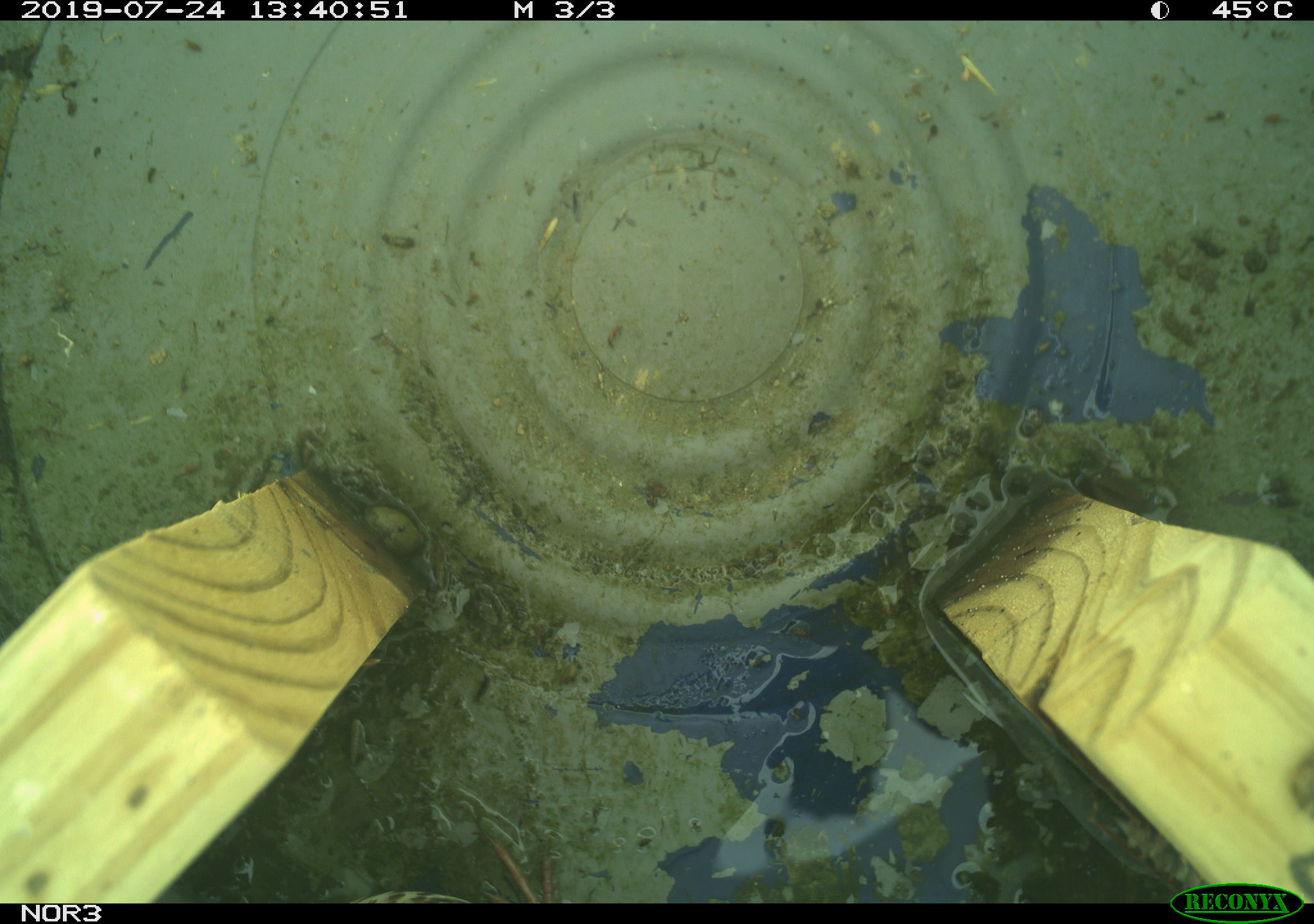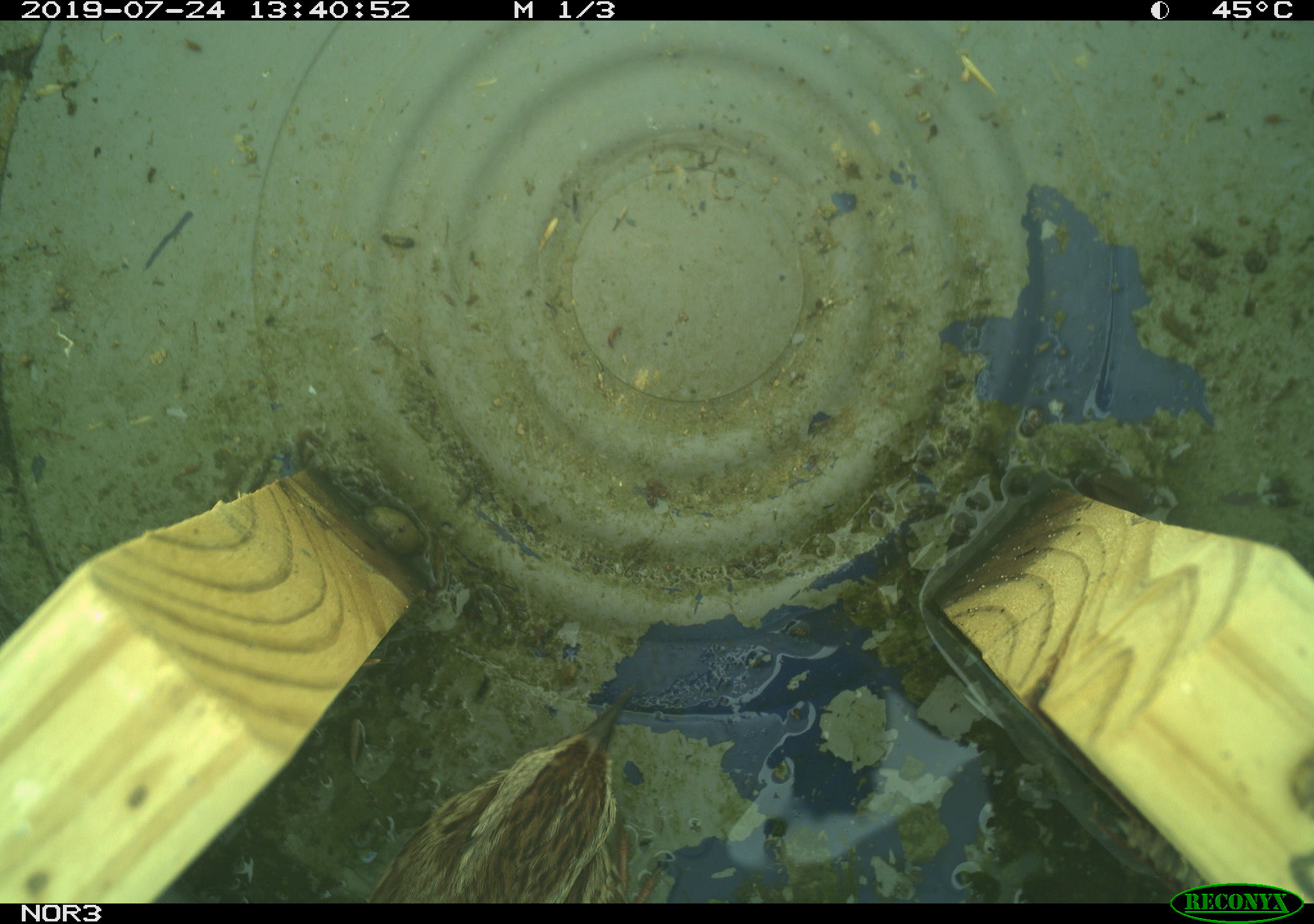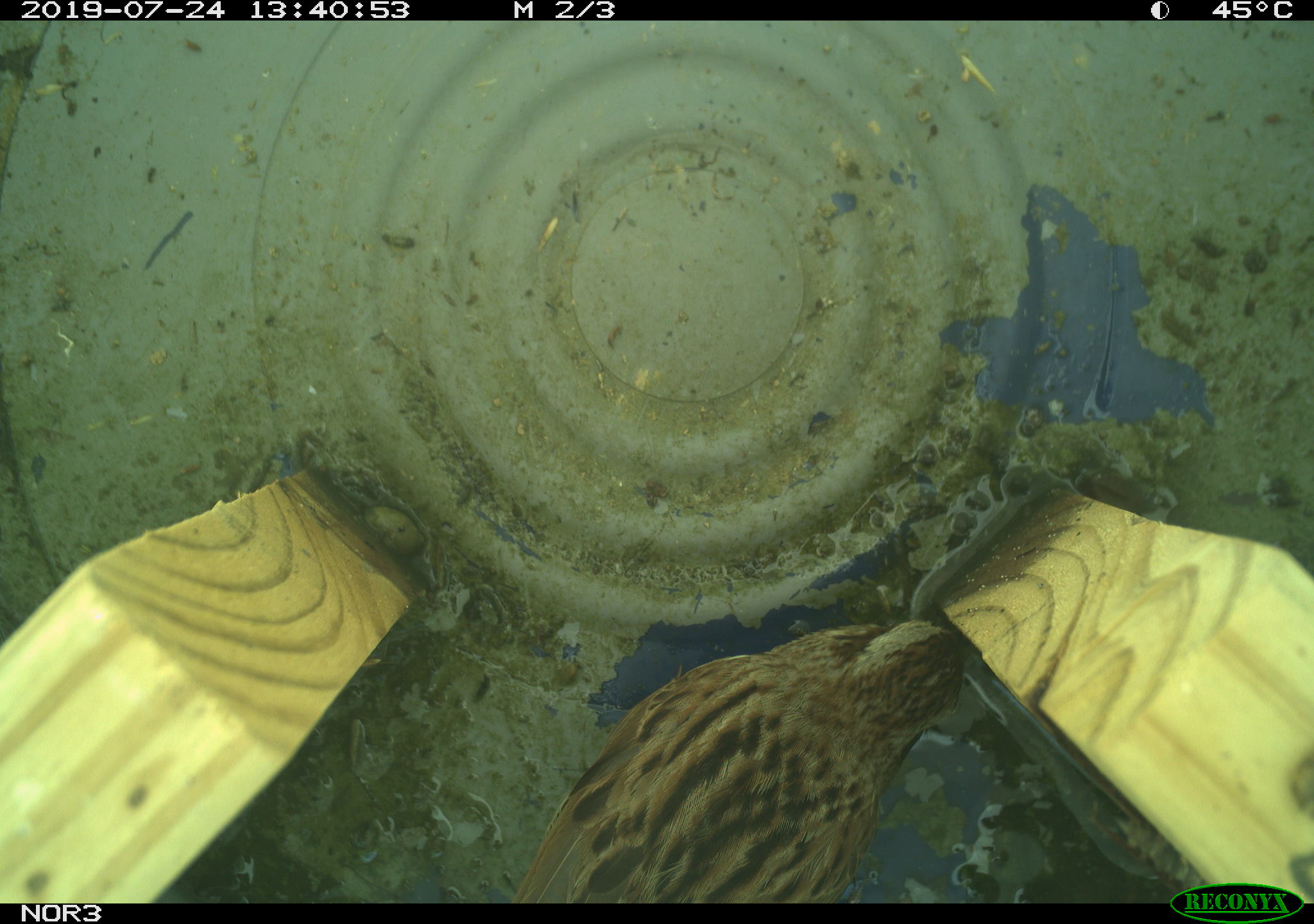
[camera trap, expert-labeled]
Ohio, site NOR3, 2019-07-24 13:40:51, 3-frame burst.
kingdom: Animalia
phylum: Chordata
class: Aves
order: Passeriformes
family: Passerellidae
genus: Melospiza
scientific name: Melospiza melodia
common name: song sparrow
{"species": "song sparrow (Melospiza melodia)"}